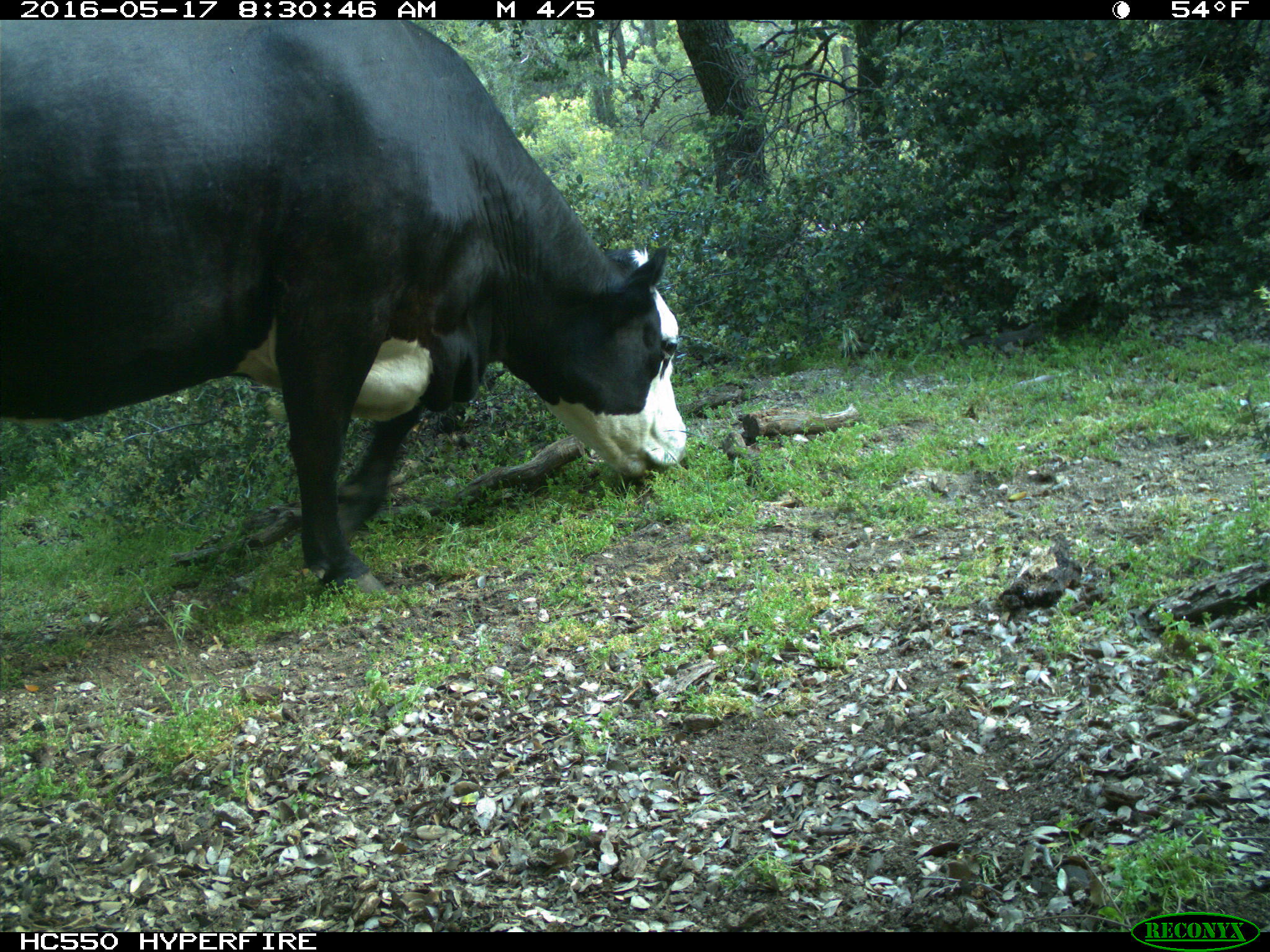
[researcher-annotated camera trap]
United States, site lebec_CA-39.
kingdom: Animalia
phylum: Chordata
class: Mammalia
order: Artiodactyla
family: Bovidae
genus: Bos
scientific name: Bos taurus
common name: domestic cow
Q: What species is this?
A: Bos taurus (domestic cow).